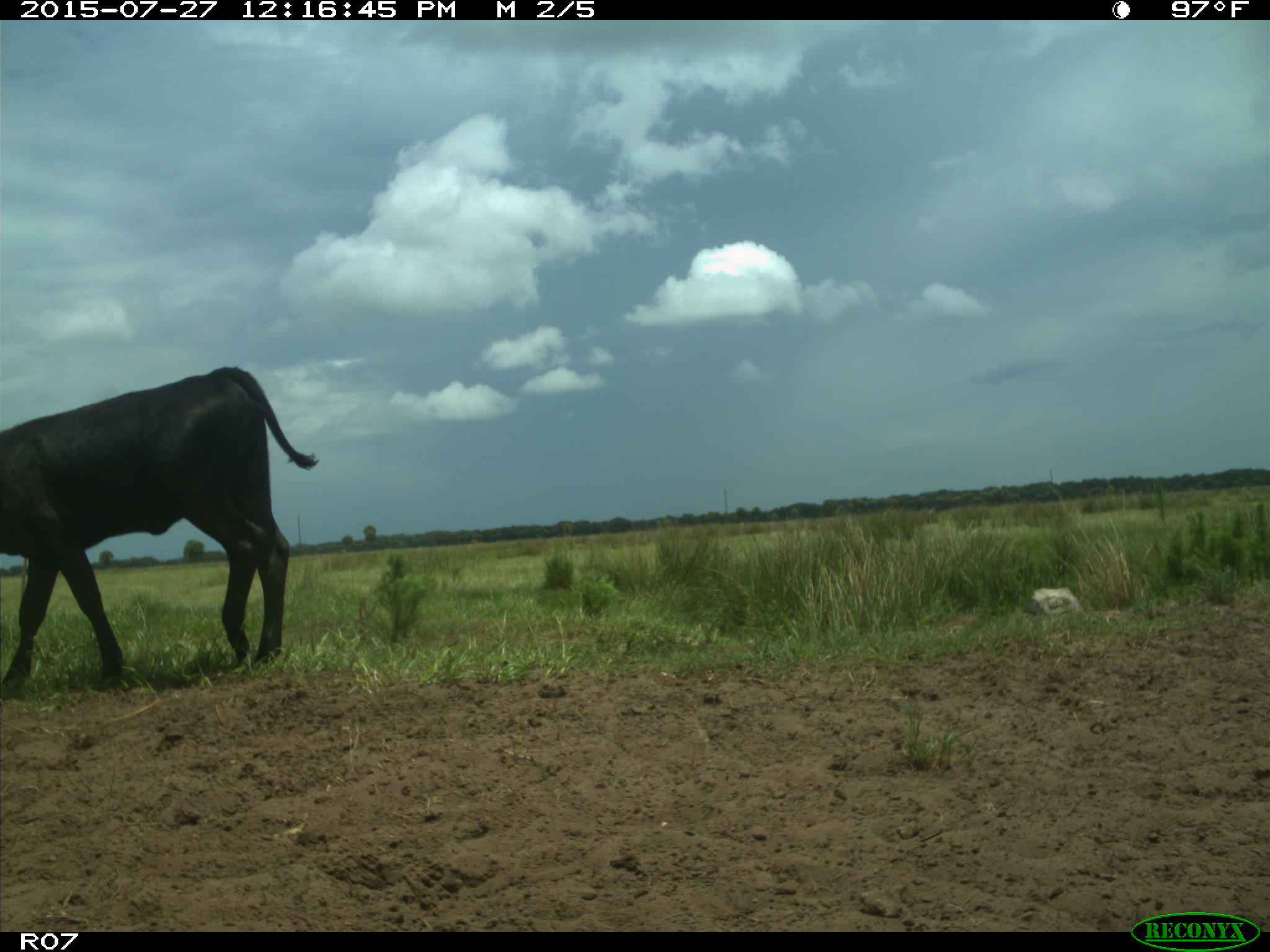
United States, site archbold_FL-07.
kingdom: Animalia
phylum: Chordata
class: Mammalia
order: Artiodactyla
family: Bovidae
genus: Bos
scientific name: Bos taurus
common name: domestic cow